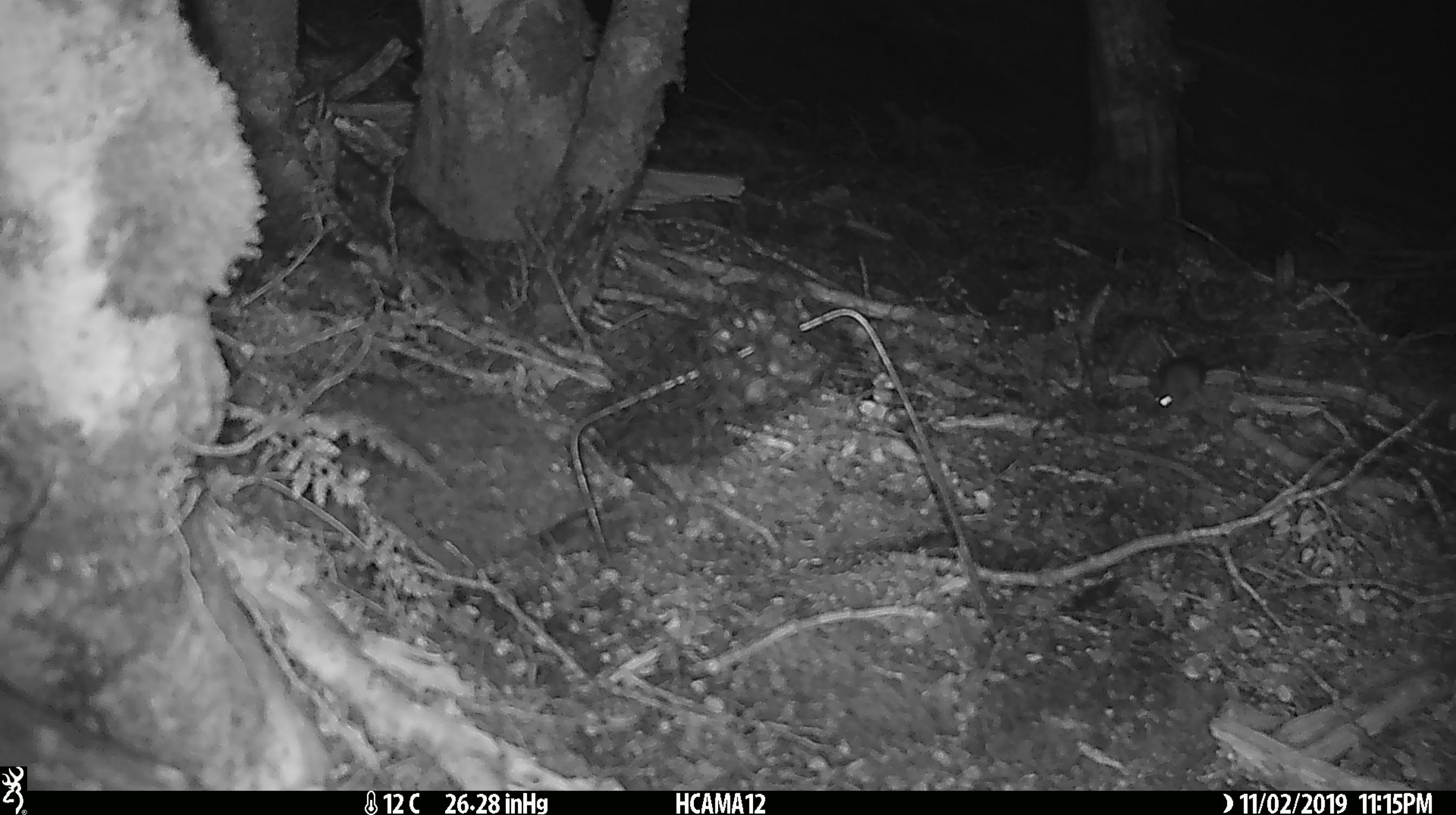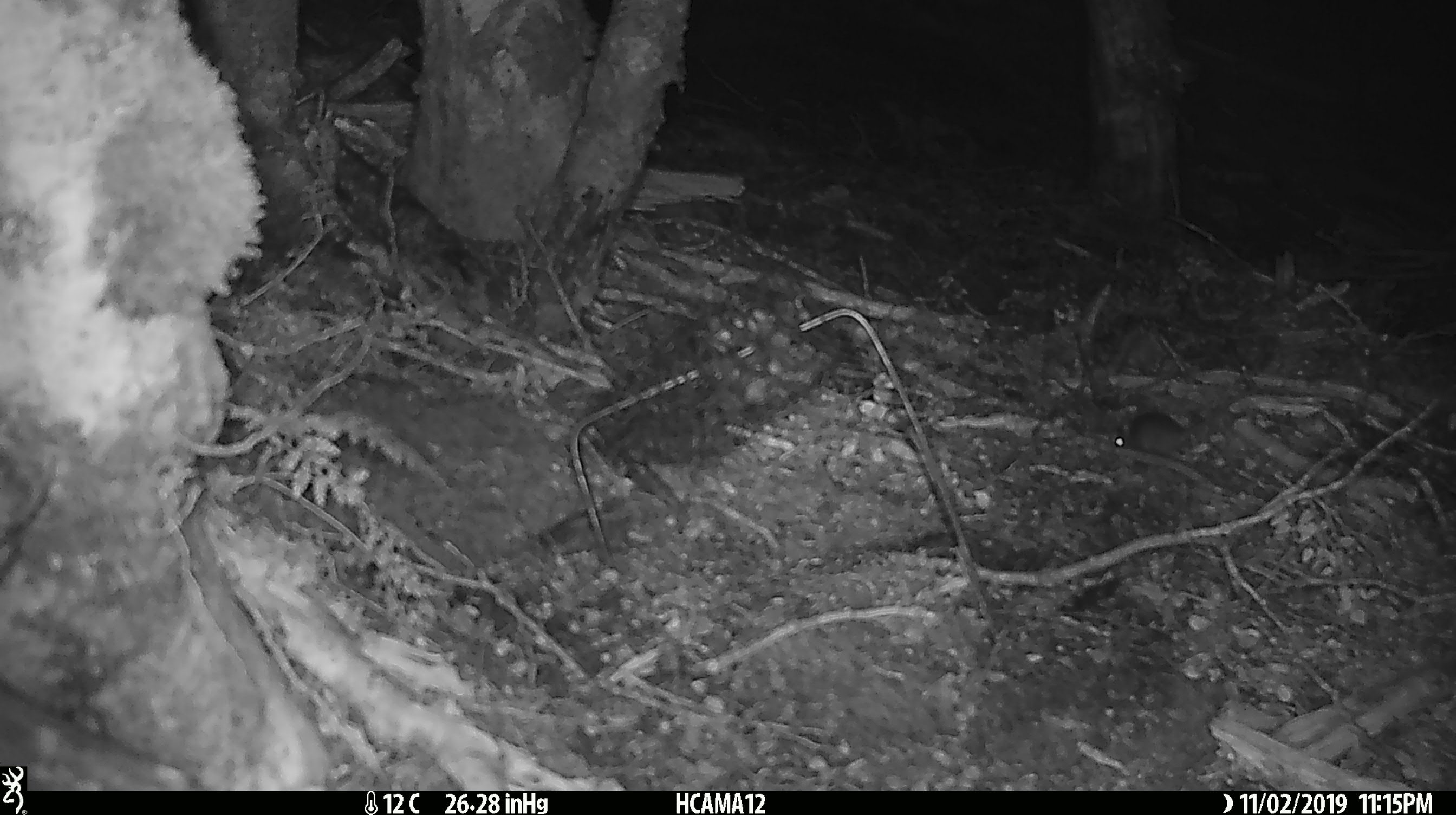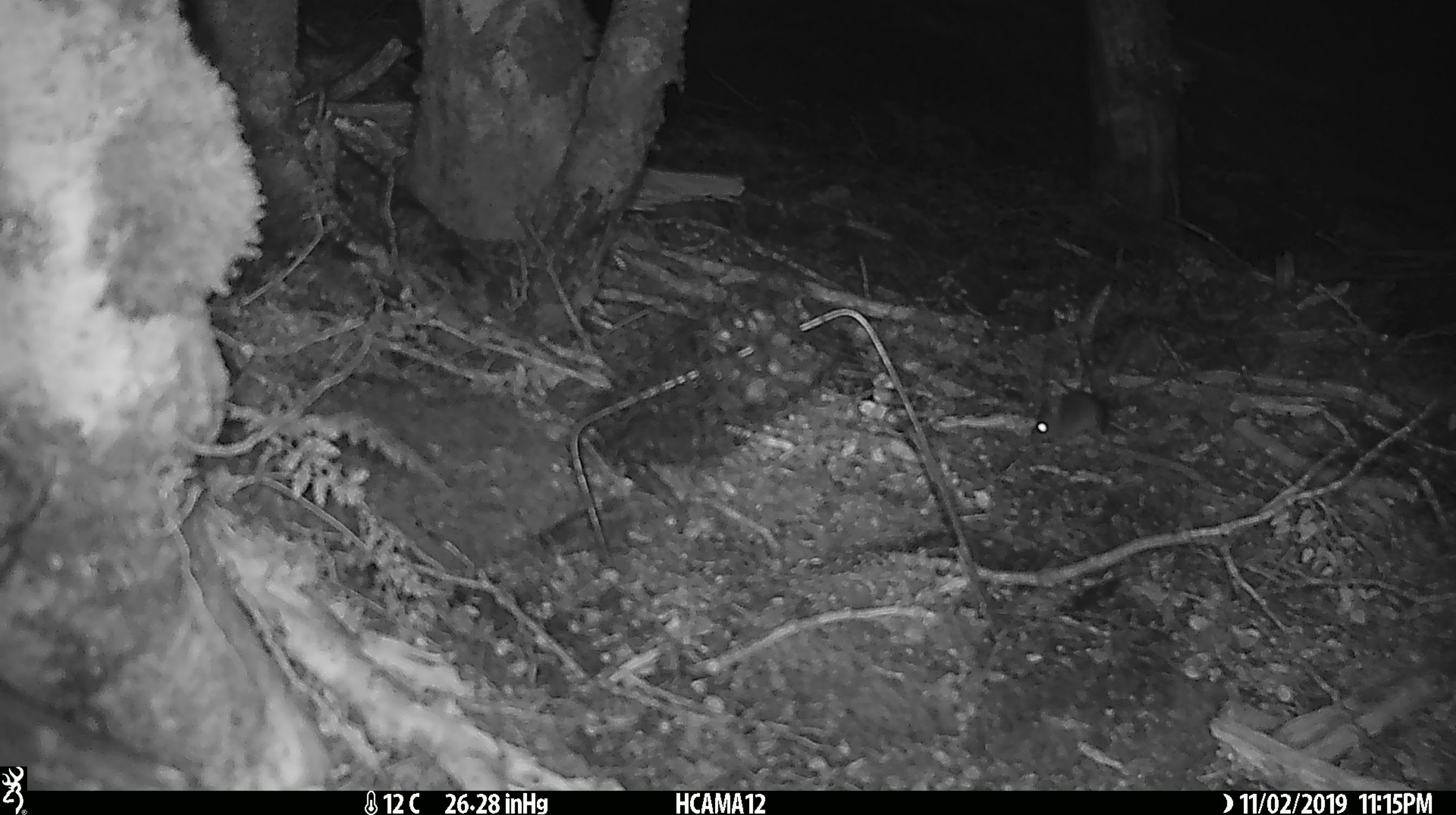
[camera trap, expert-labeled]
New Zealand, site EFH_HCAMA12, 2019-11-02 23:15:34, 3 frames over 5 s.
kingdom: Animalia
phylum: Chordata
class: Mammalia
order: Rodentia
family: Muridae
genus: Mus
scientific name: Mus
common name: mouse